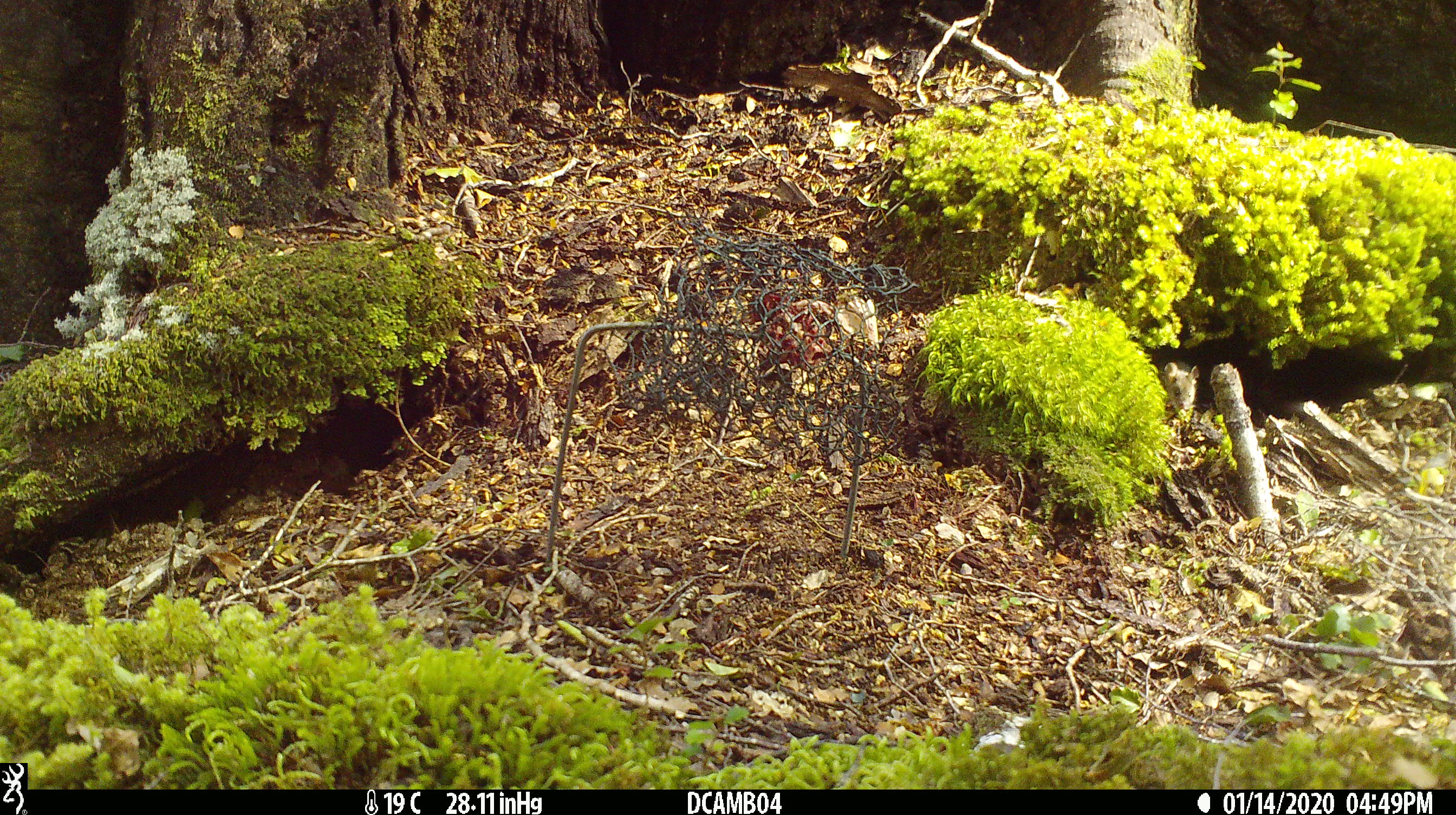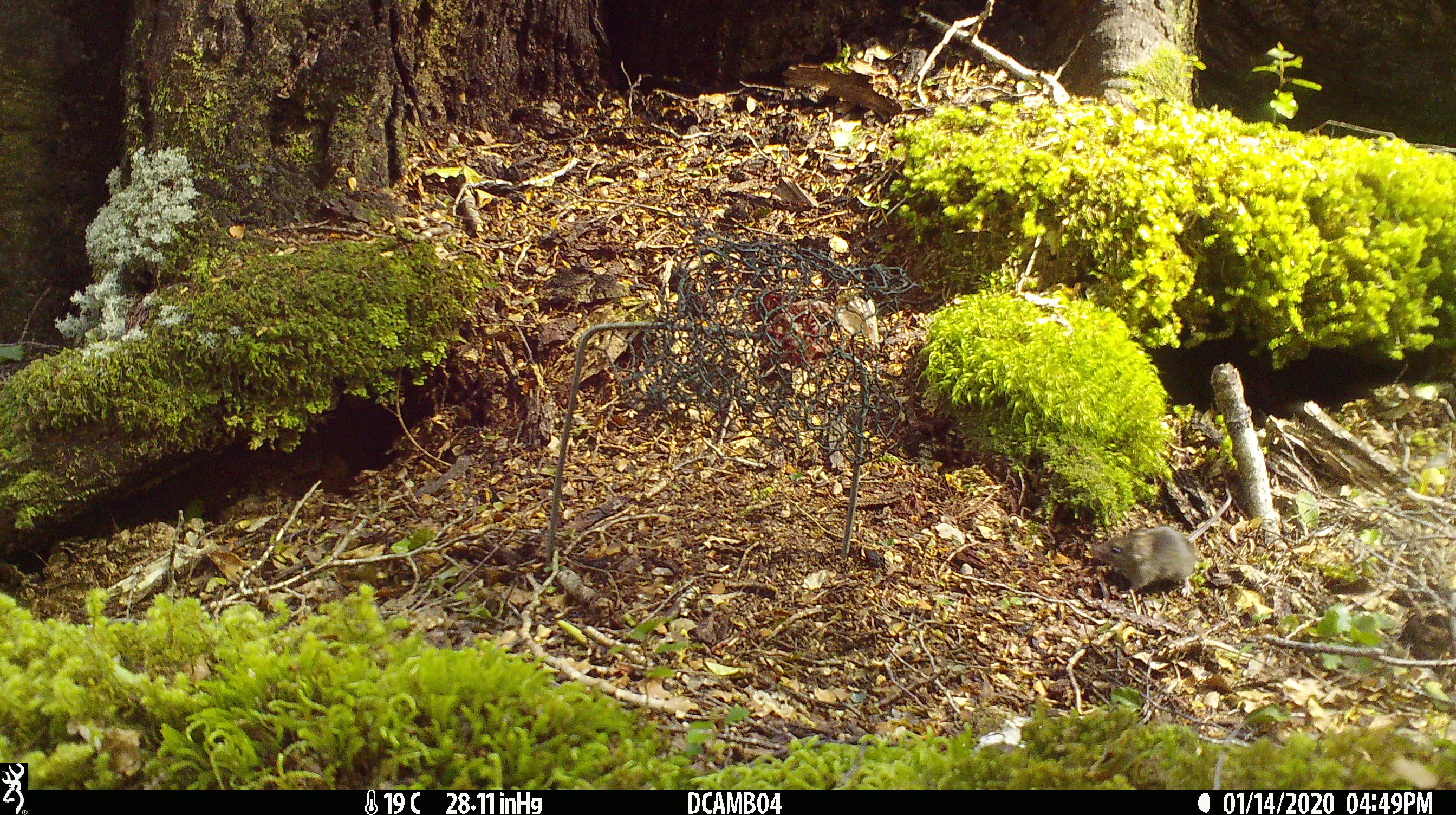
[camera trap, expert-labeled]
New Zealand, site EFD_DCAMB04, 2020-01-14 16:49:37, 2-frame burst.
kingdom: Animalia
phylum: Chordata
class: Mammalia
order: Rodentia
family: Muridae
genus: Mus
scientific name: Mus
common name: mouse